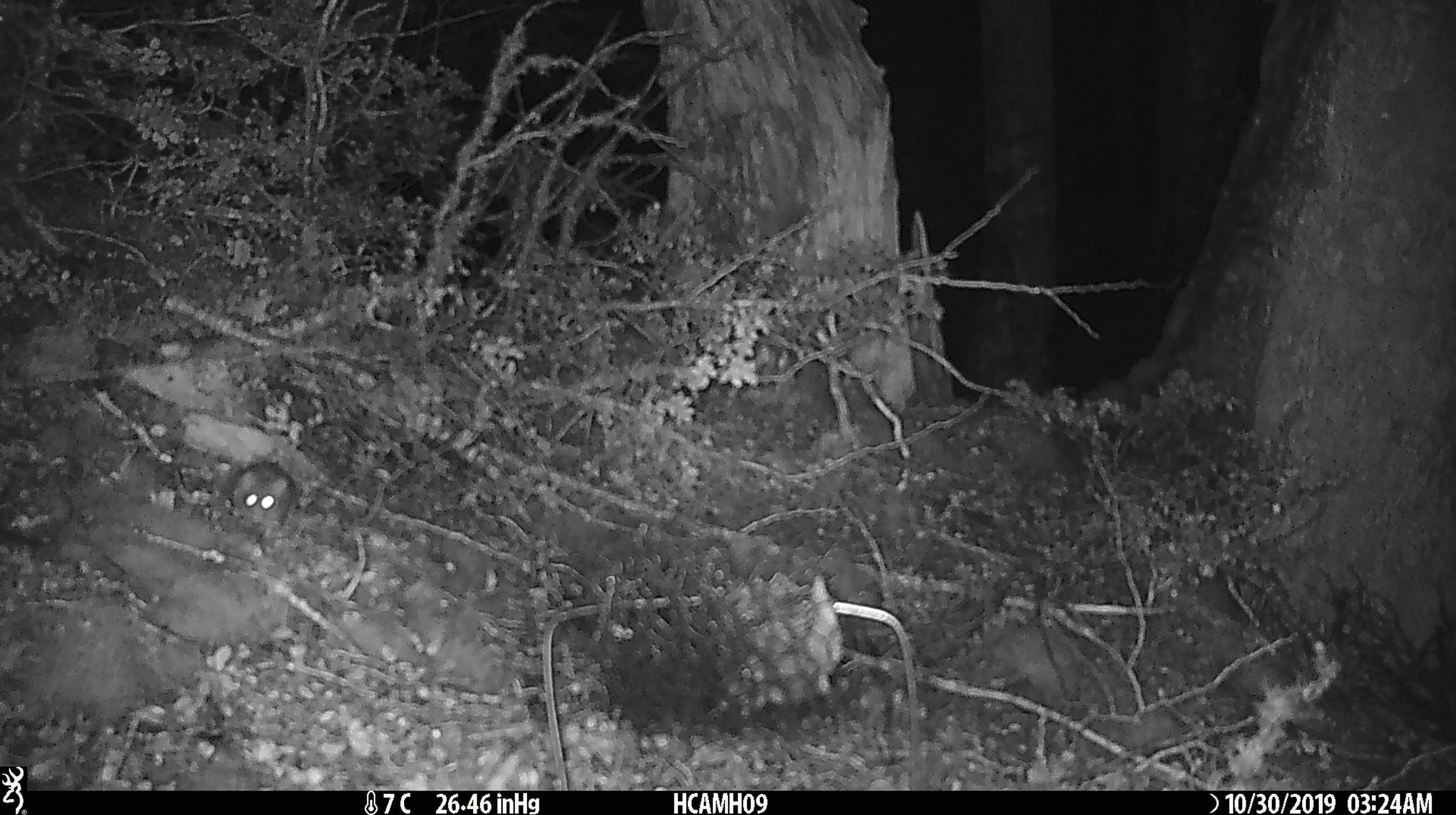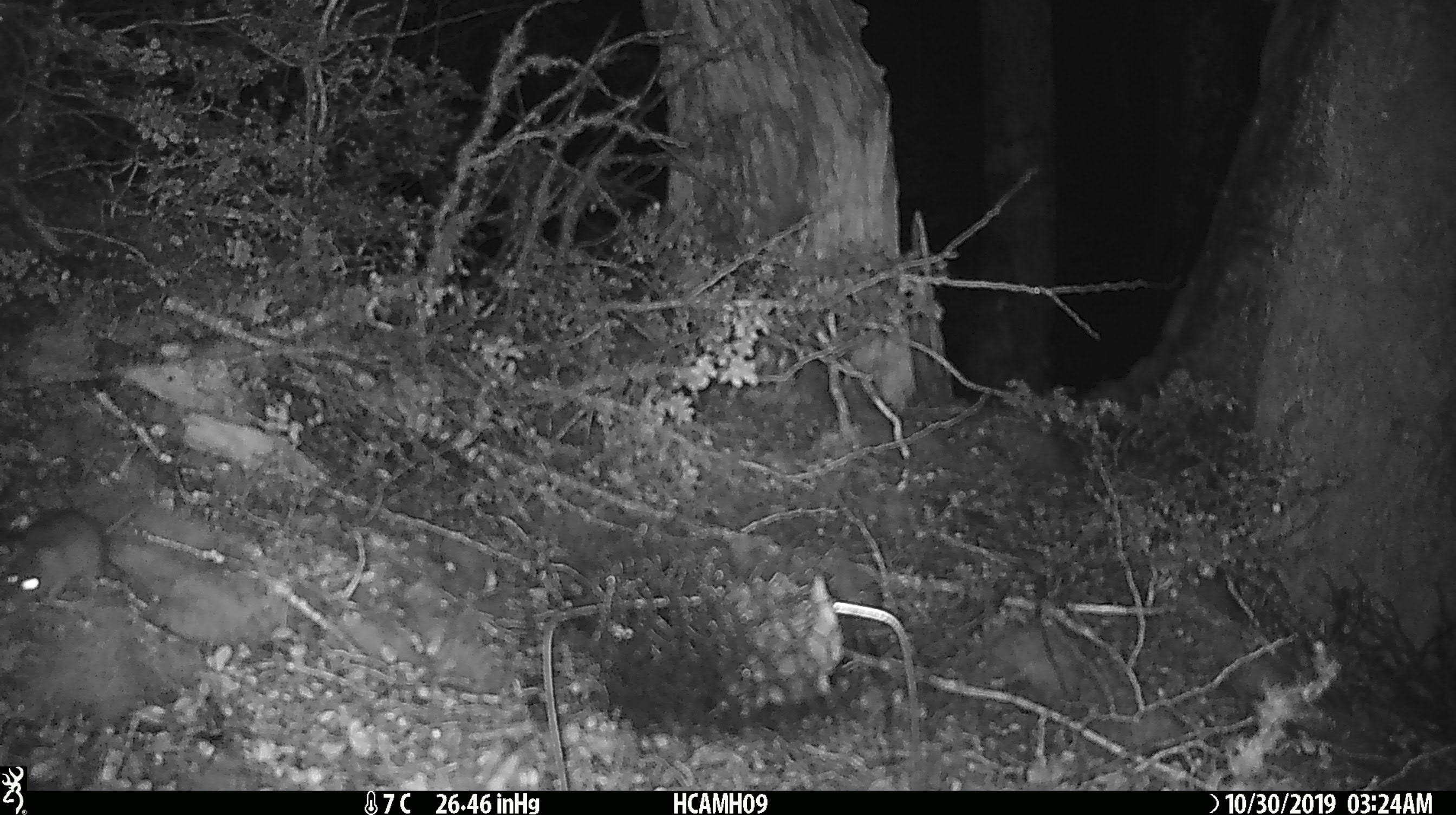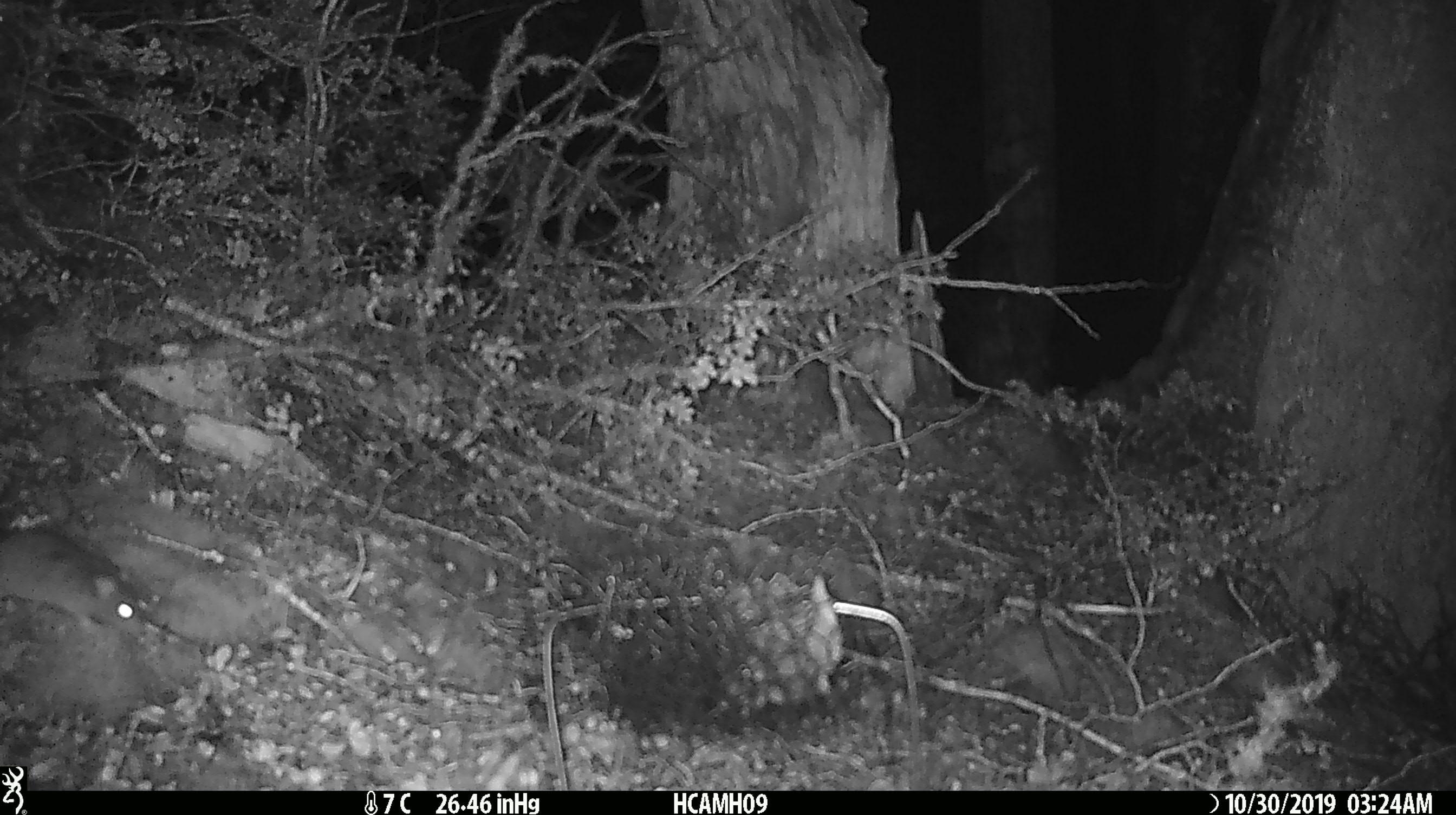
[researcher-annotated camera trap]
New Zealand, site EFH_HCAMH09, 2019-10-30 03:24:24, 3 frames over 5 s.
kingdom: Animalia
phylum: Chordata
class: Mammalia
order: Rodentia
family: Muridae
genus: Mus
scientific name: Mus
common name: mouse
Mouse (Mus).